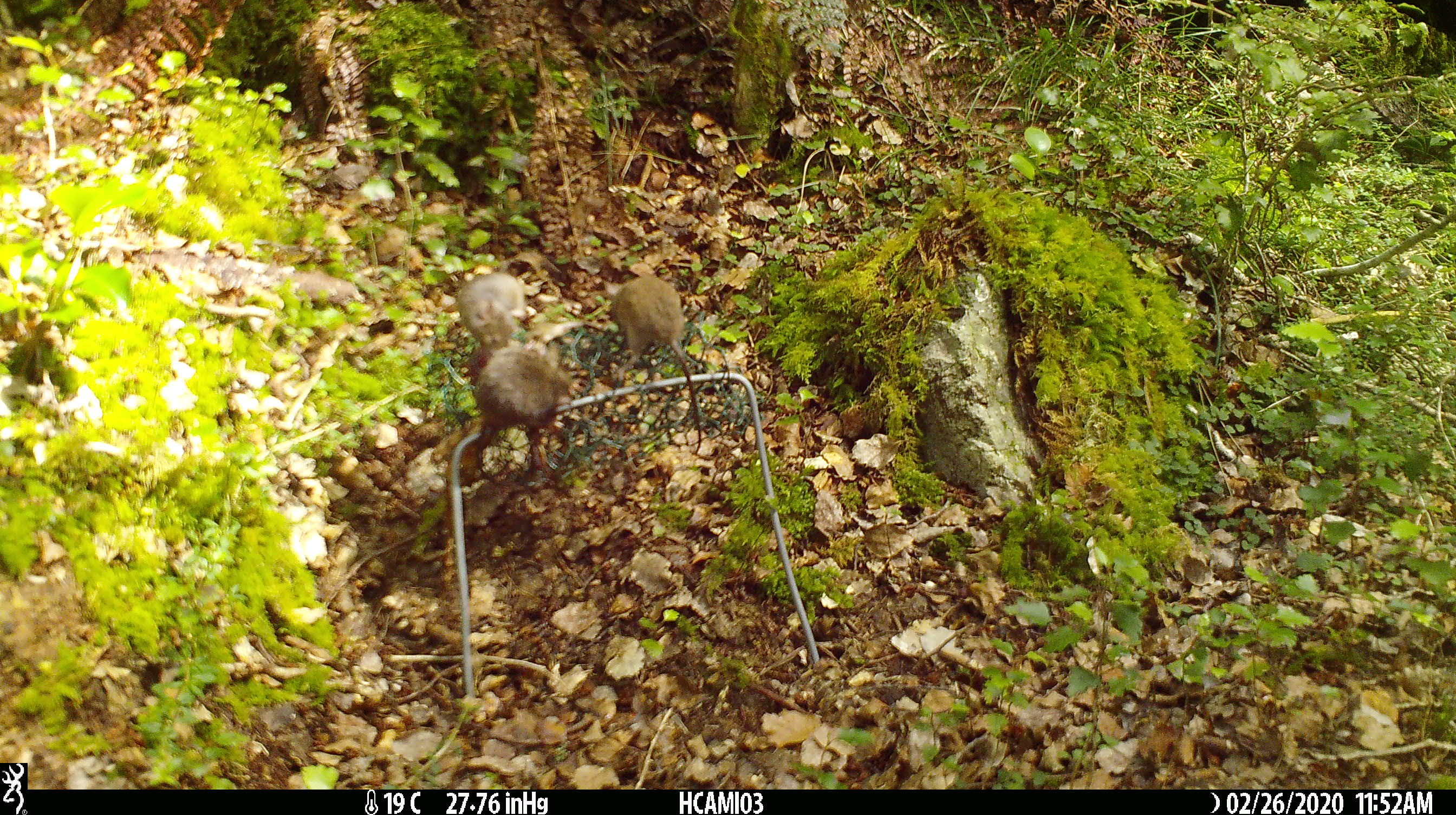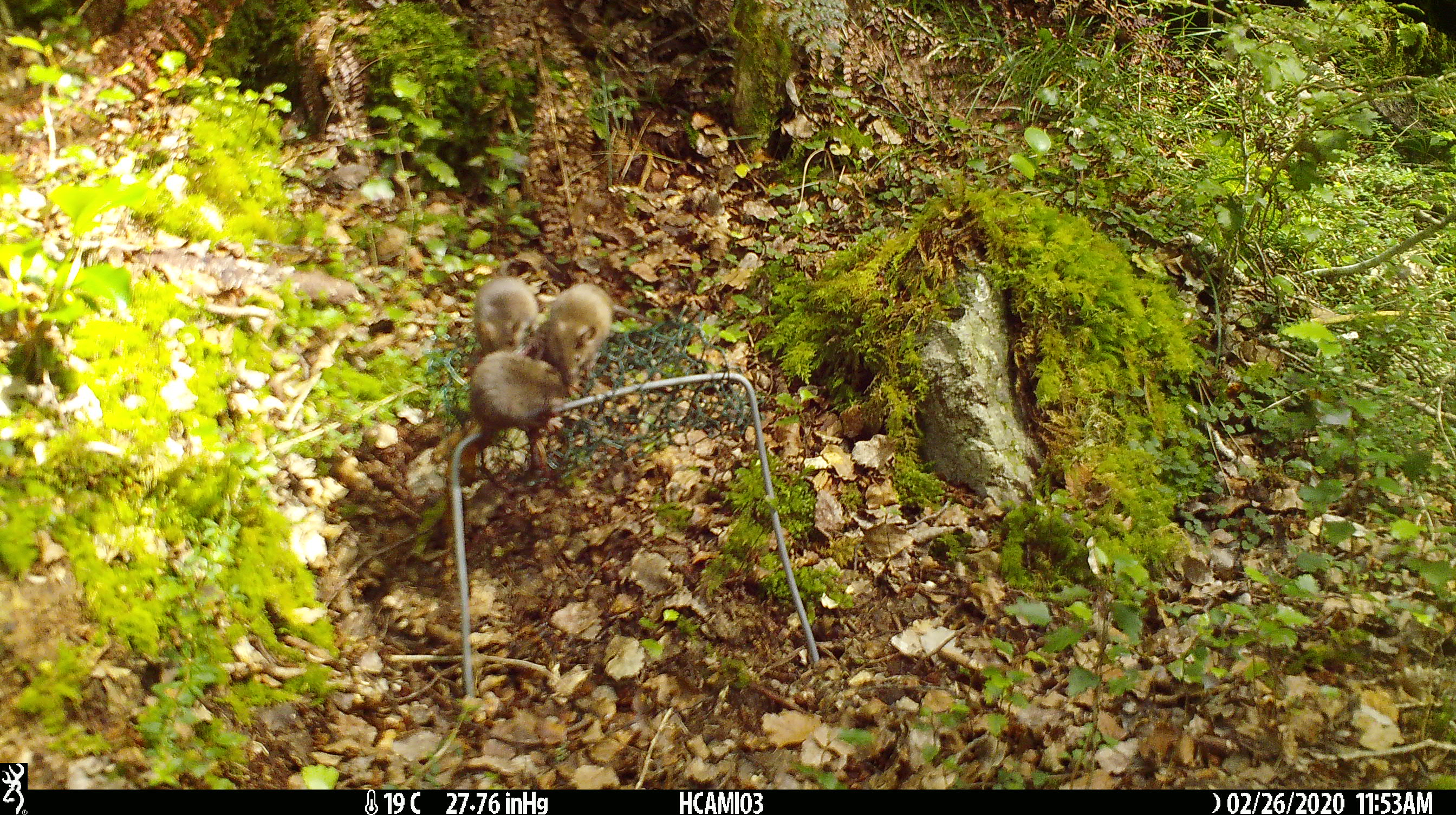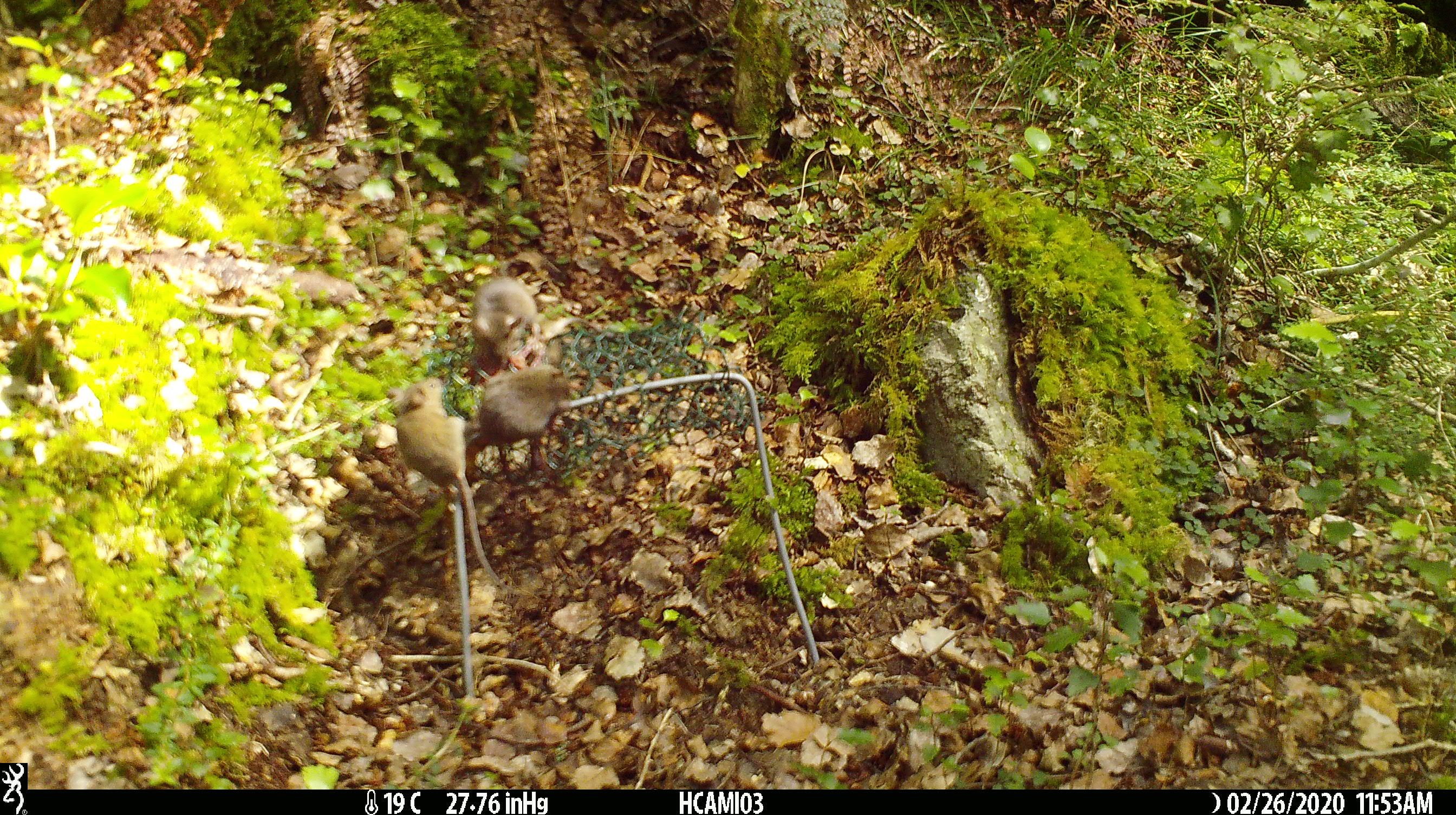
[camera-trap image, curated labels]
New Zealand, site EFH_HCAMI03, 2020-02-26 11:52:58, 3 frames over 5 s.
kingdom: Animalia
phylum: Chordata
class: Mammalia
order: Rodentia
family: Muridae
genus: Mus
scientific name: Mus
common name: mouse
Mouse (Mus).